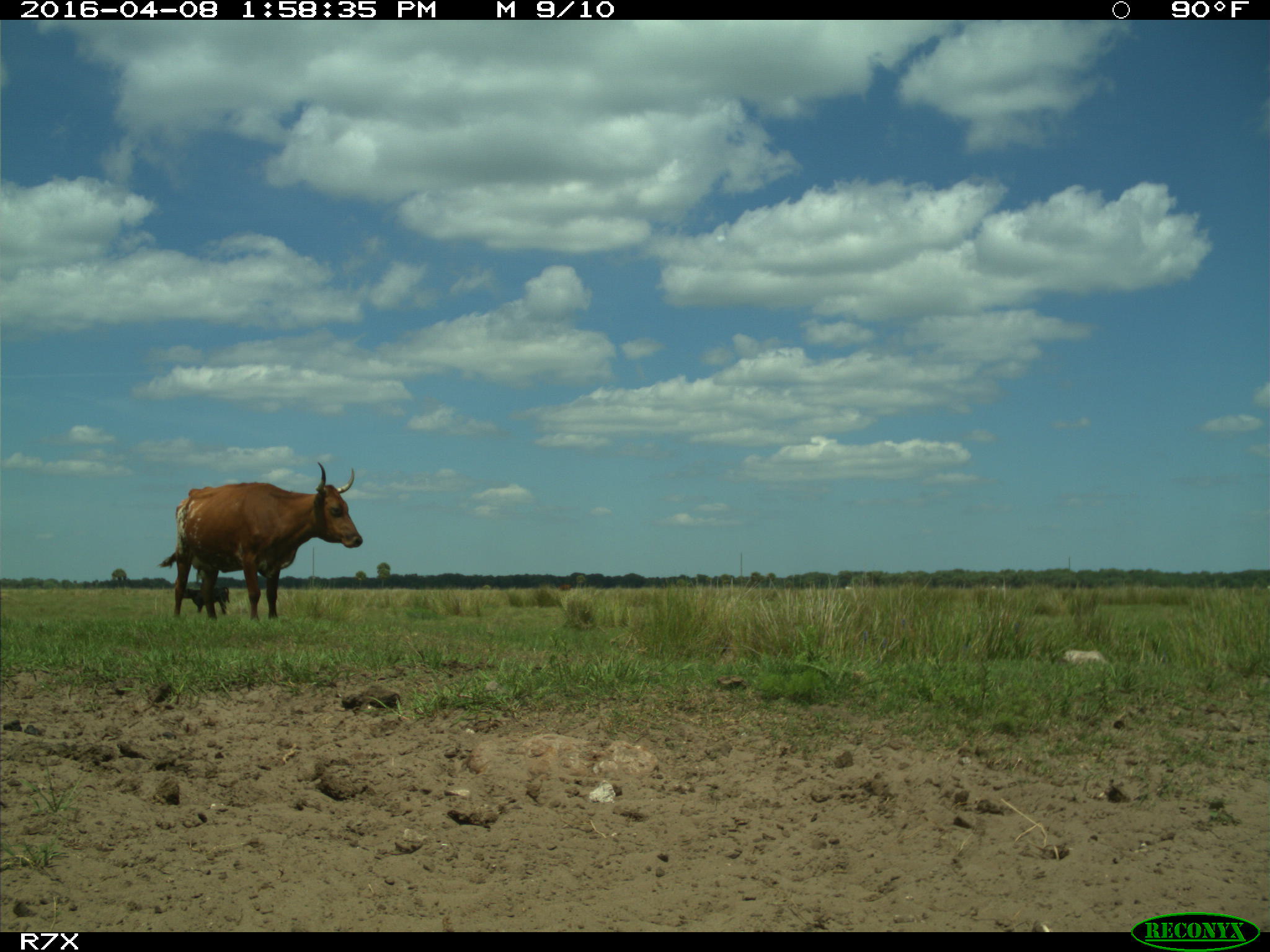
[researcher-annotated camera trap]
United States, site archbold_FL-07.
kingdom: Animalia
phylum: Chordata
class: Mammalia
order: Artiodactyla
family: Bovidae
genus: Bos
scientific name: Bos taurus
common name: domestic cow